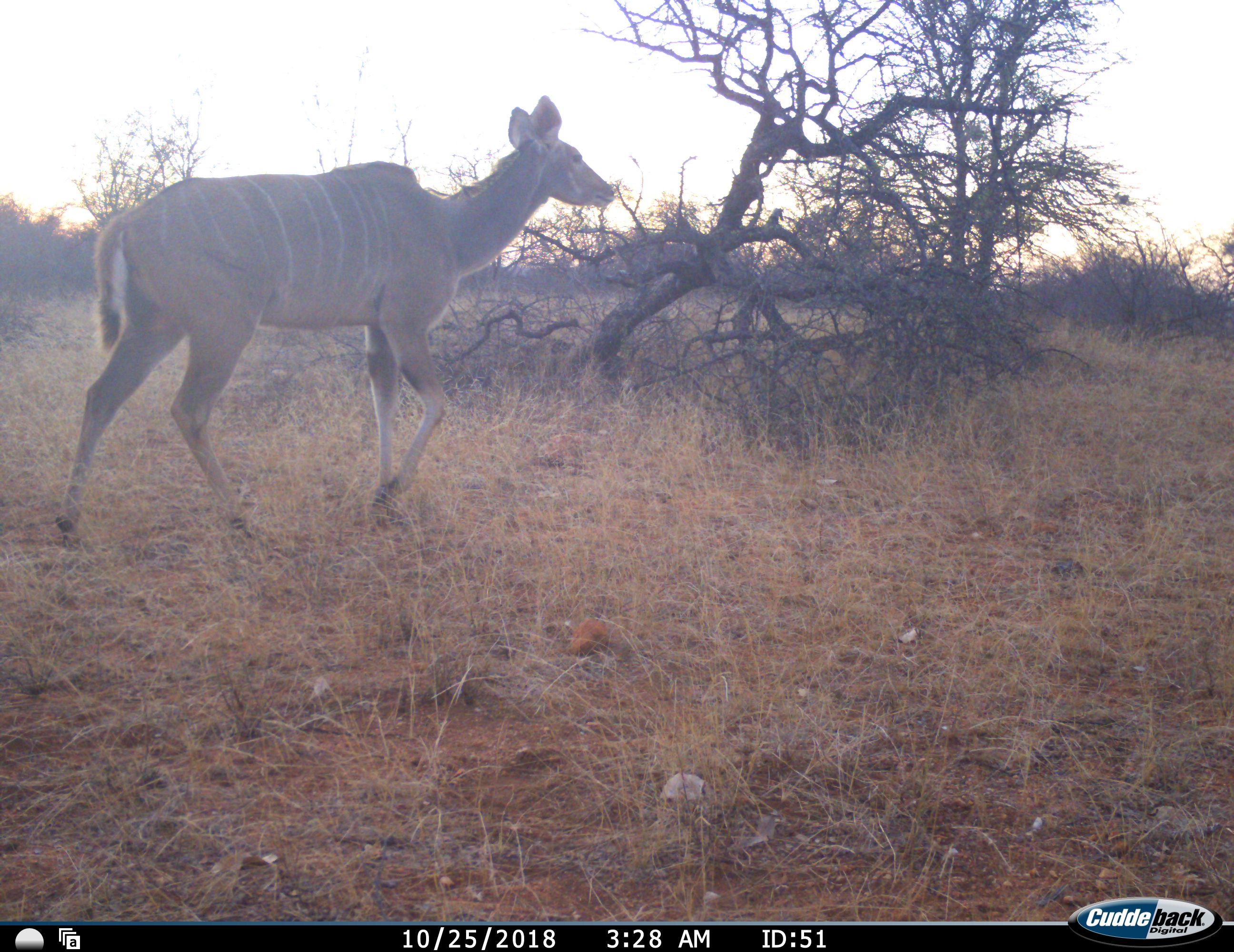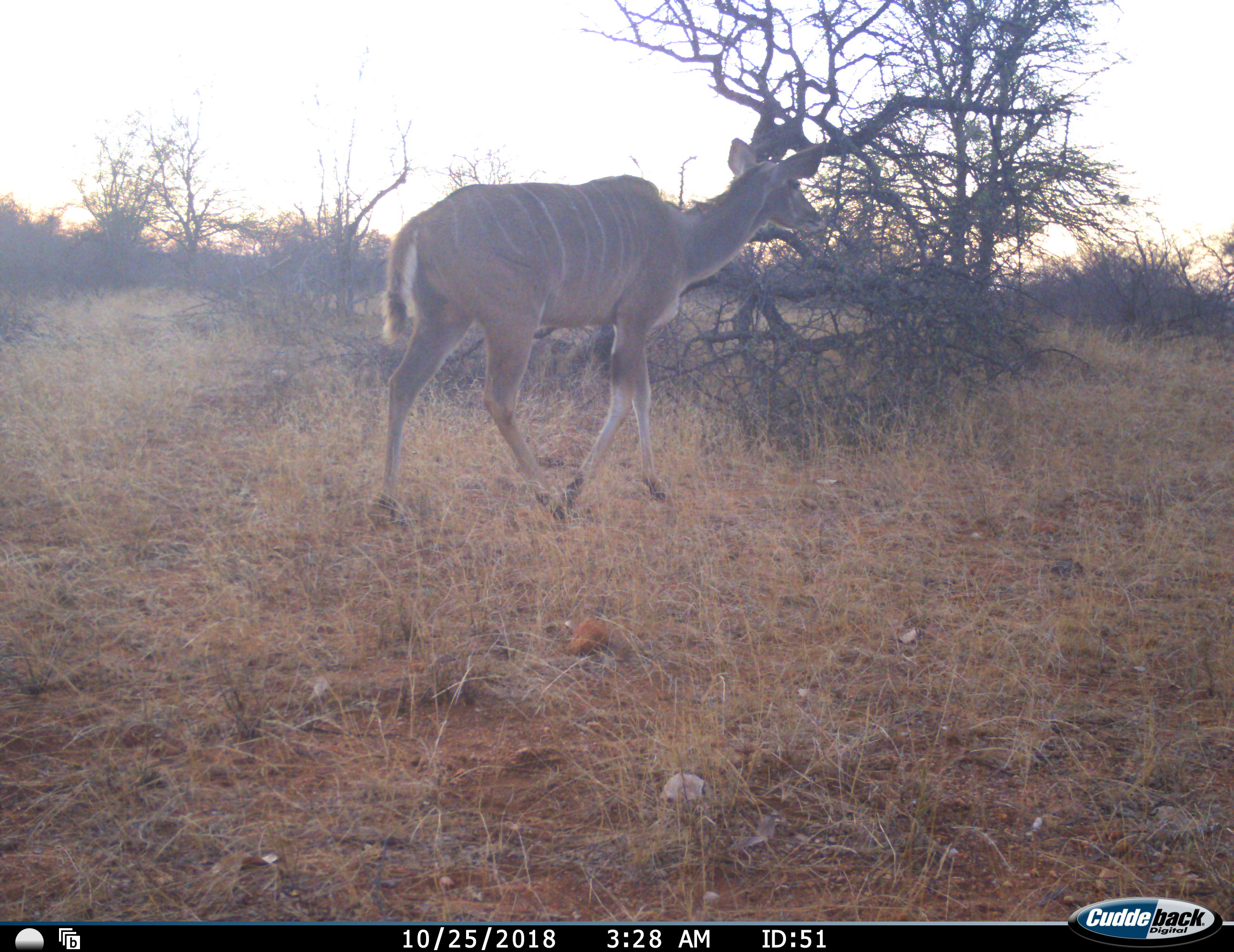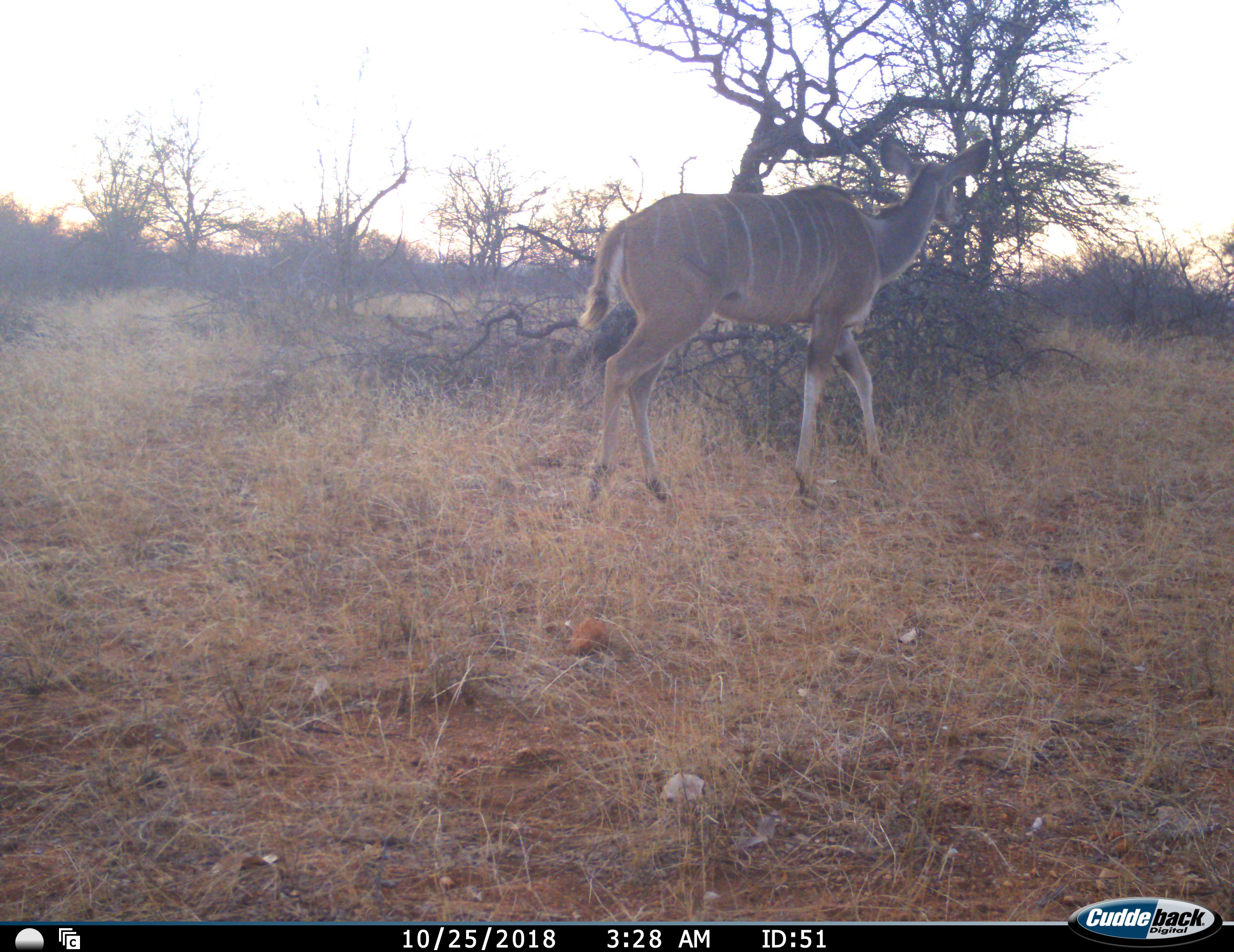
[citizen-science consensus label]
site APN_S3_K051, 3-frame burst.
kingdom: Animalia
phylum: Chordata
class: Mammalia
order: Artiodactyla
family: Bovidae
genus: Tragelaphus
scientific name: Tragelaphus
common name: kudu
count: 1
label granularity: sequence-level